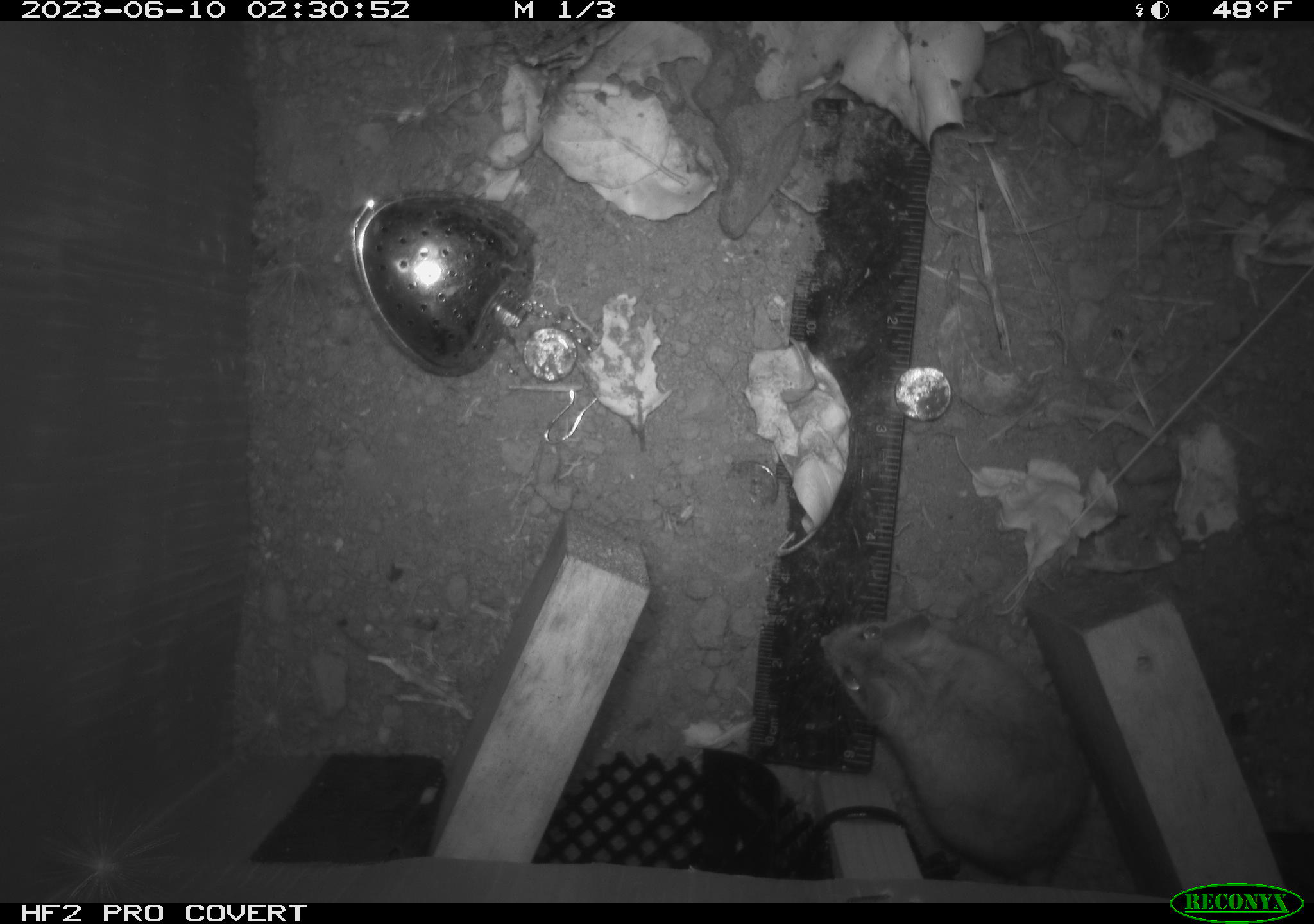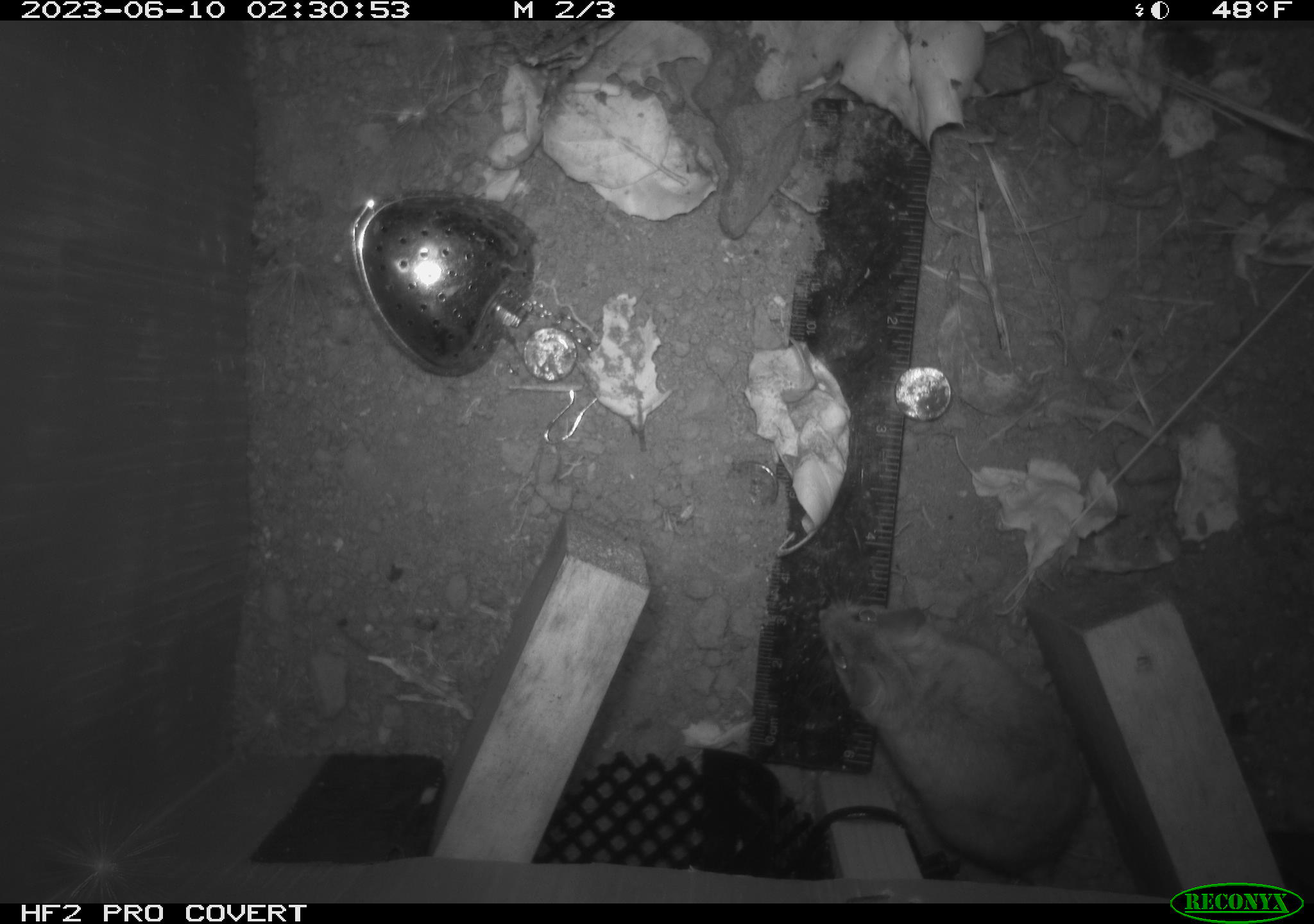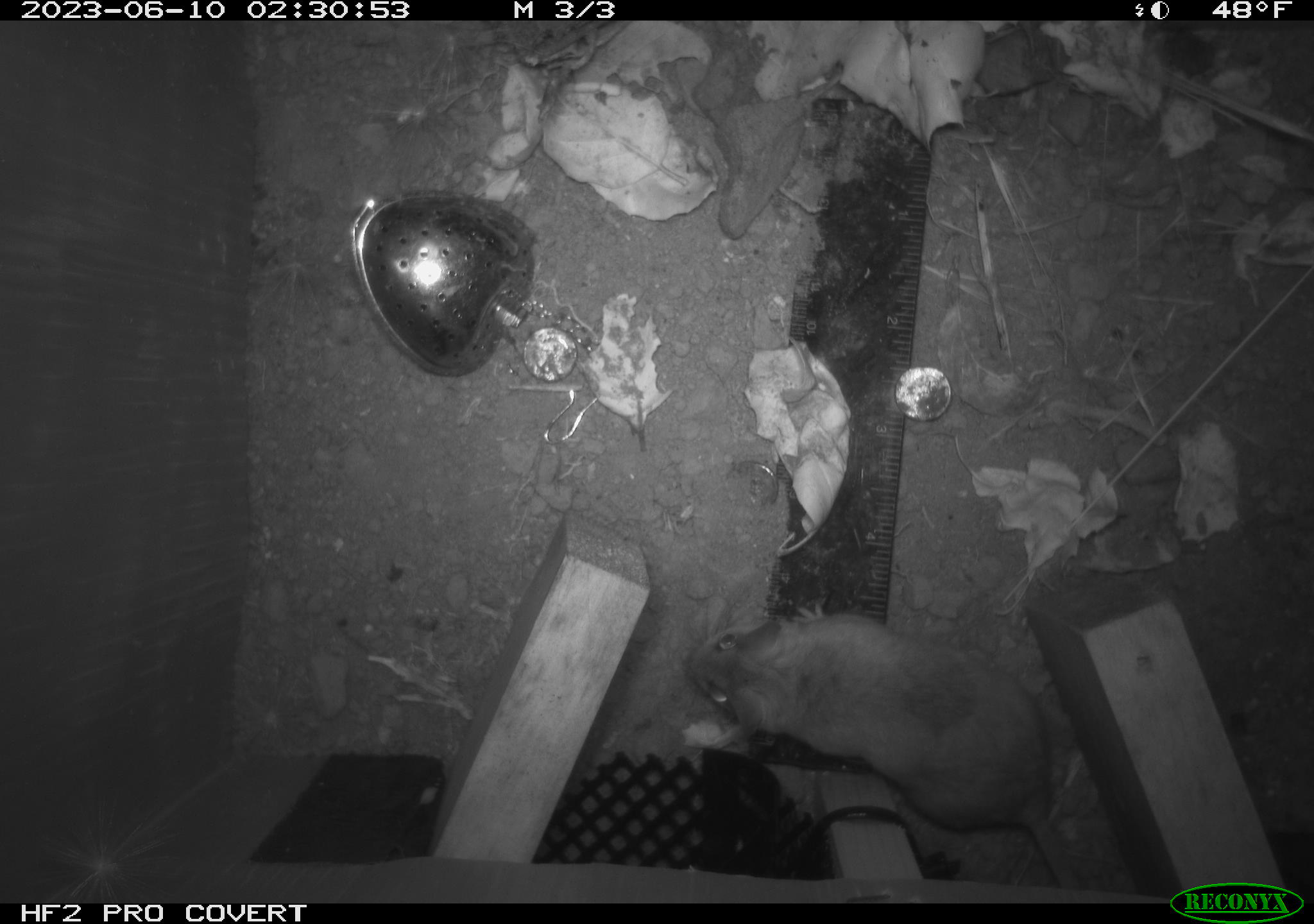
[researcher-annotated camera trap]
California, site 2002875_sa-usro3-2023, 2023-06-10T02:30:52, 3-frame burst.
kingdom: Animalia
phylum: Chordata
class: Mammalia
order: Rodentia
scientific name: Rodentia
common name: mouse species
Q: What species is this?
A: Mouse species (Rodentia).